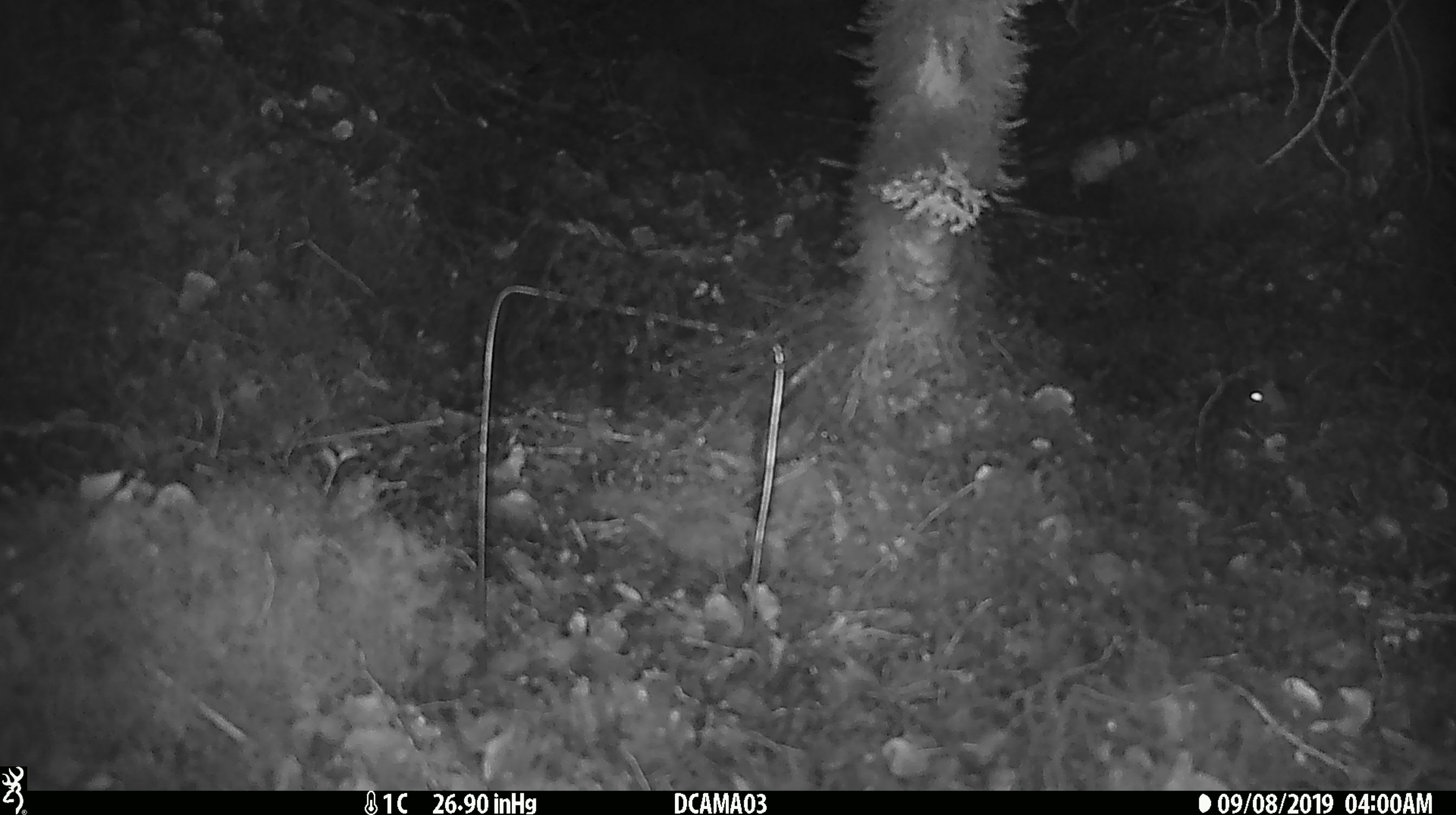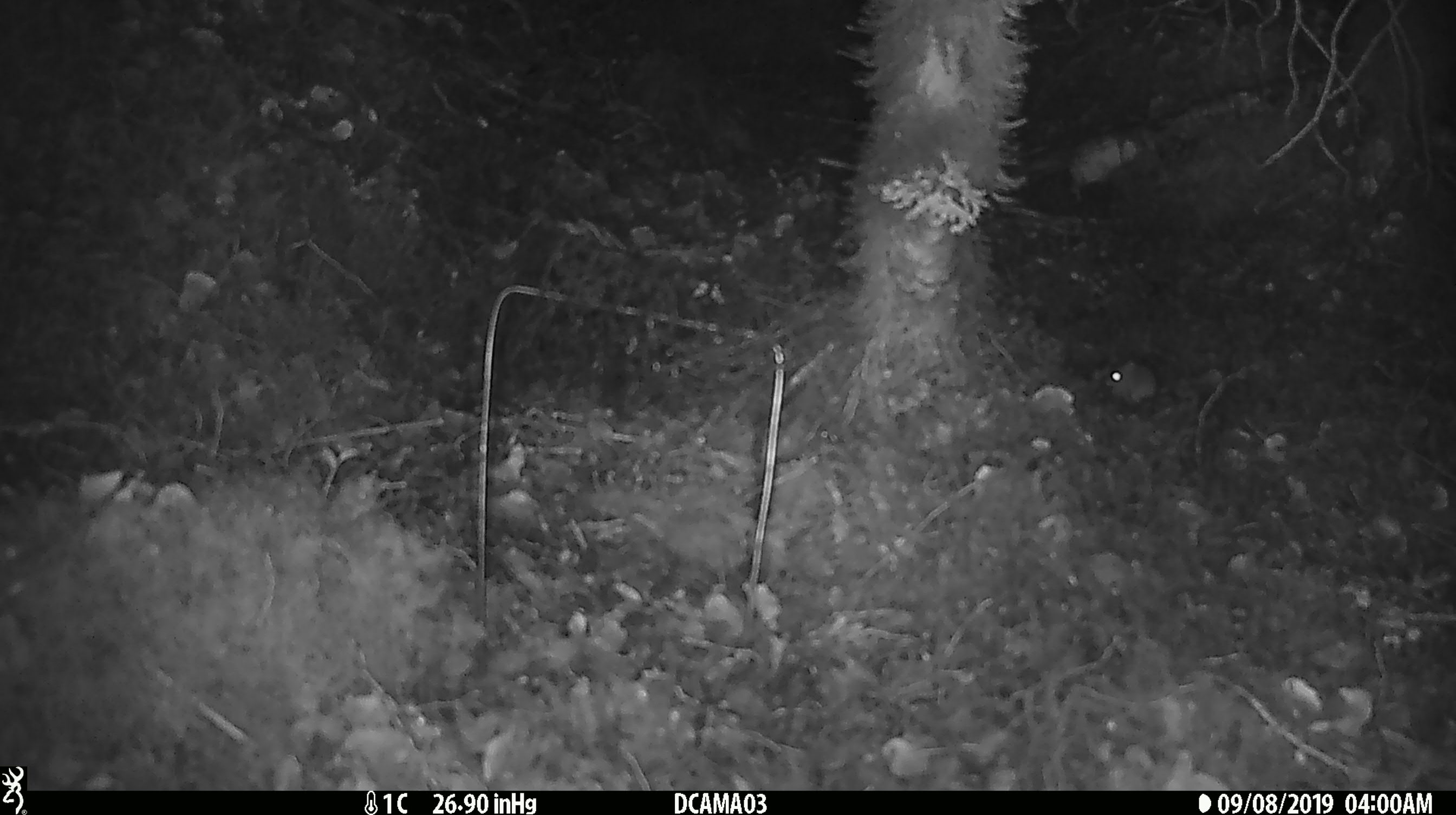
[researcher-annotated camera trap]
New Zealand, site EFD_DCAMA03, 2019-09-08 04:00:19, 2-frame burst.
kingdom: Animalia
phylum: Chordata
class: Mammalia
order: Rodentia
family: Muridae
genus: Mus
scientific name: Mus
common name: mouse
Mouse (Mus).